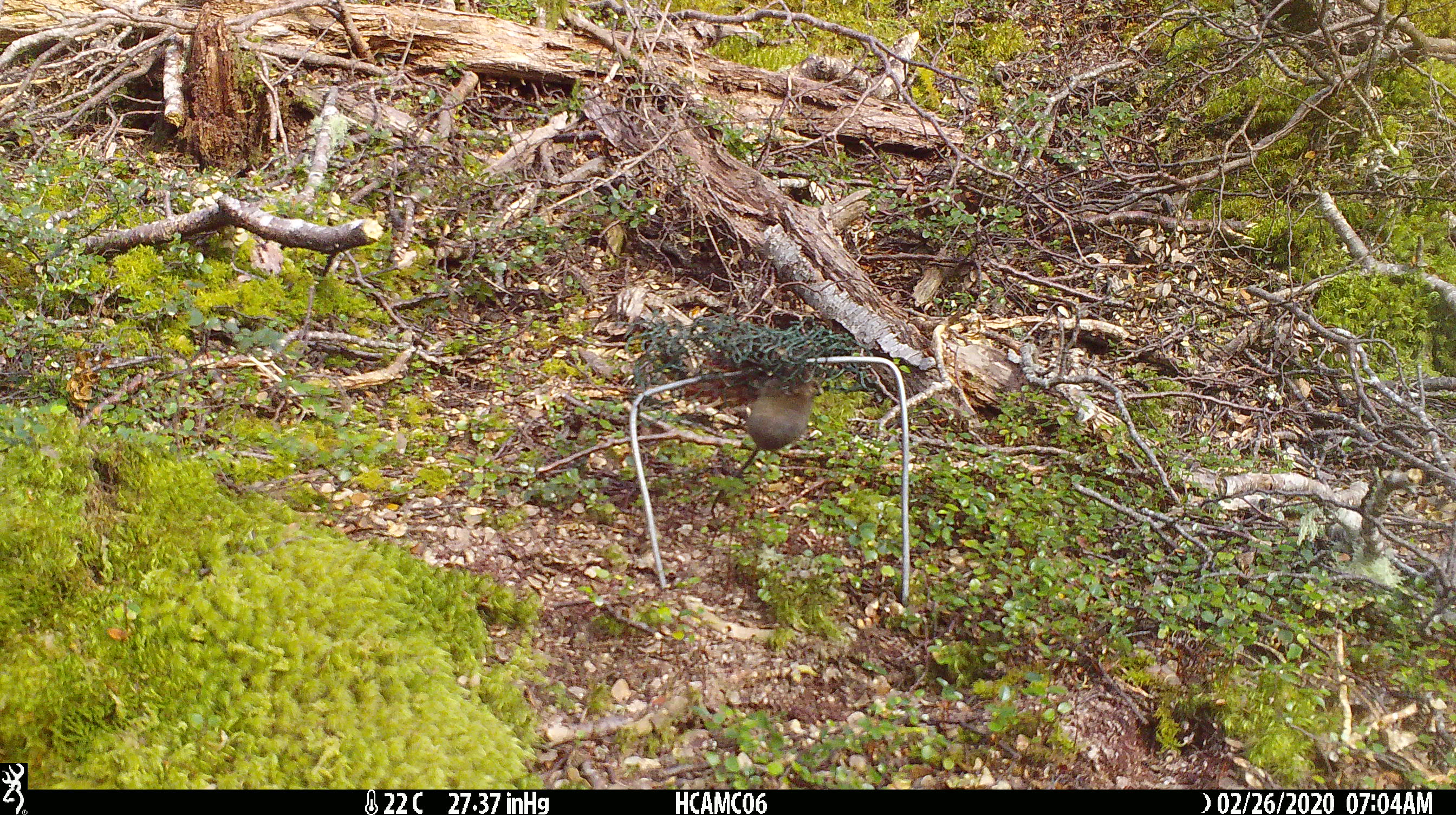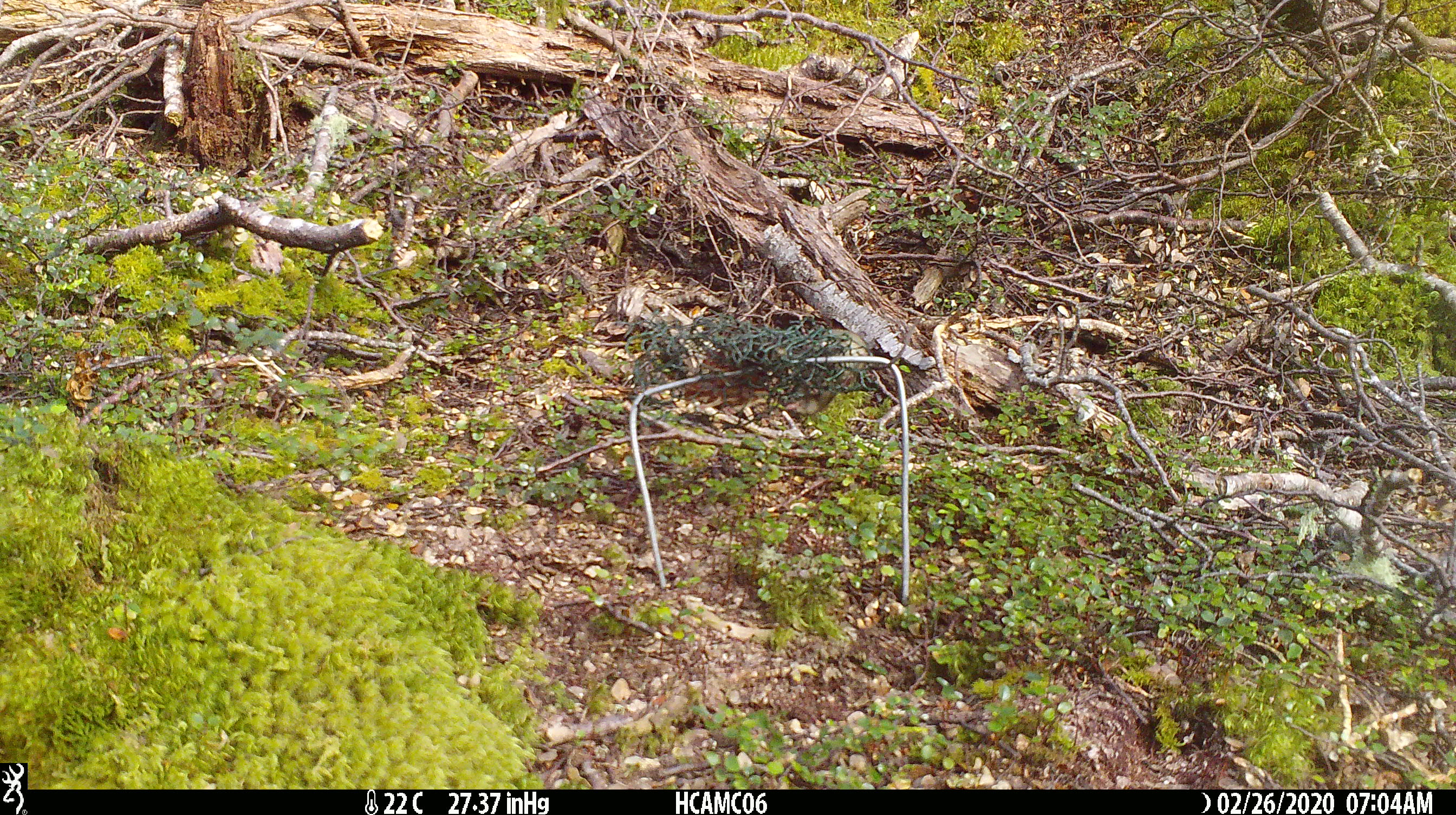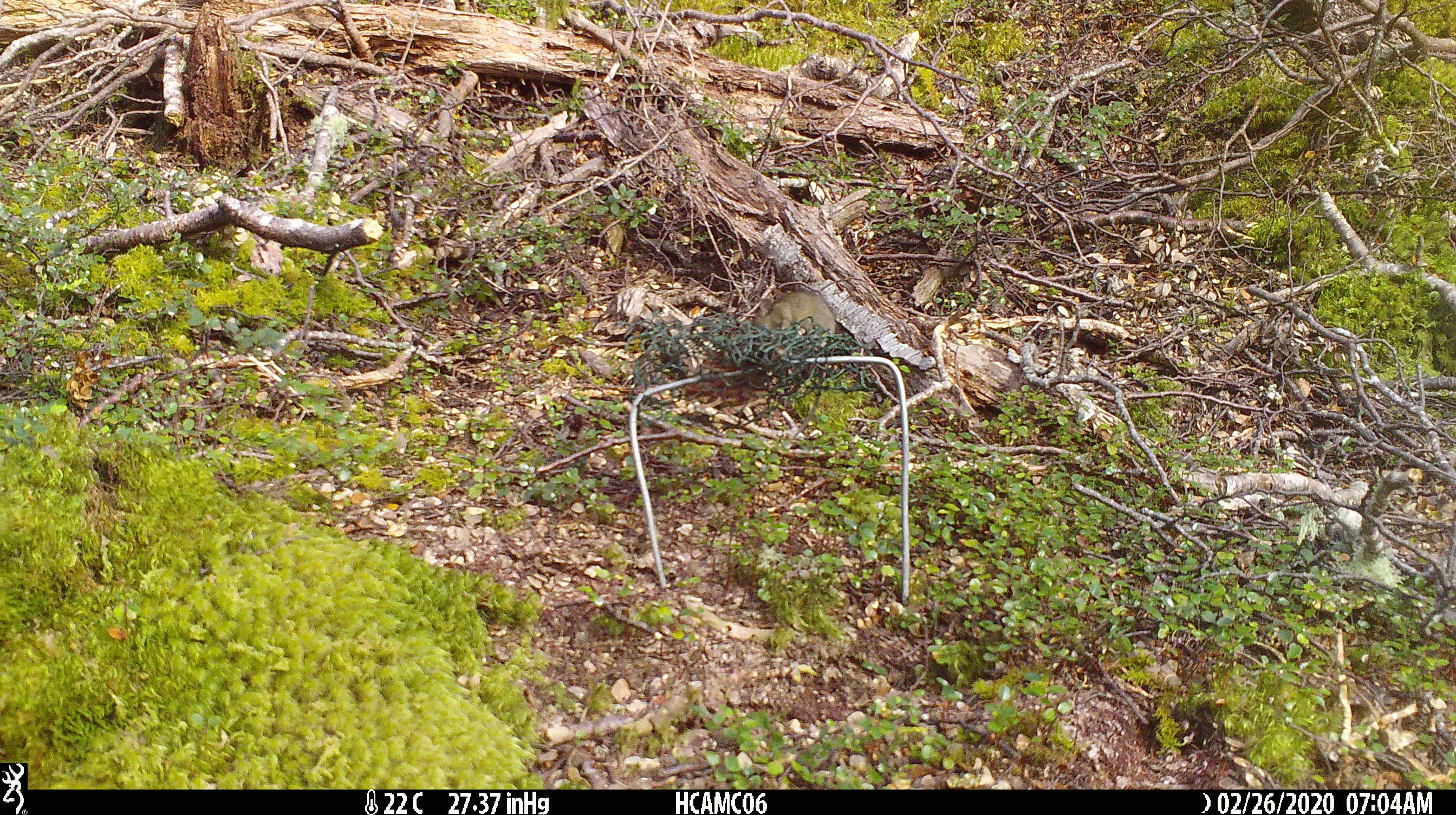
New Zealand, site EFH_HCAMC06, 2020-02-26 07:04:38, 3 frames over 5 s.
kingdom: Animalia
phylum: Chordata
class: Mammalia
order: Rodentia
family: Muridae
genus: Mus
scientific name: Mus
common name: mouse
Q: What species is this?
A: Mouse (Mus).